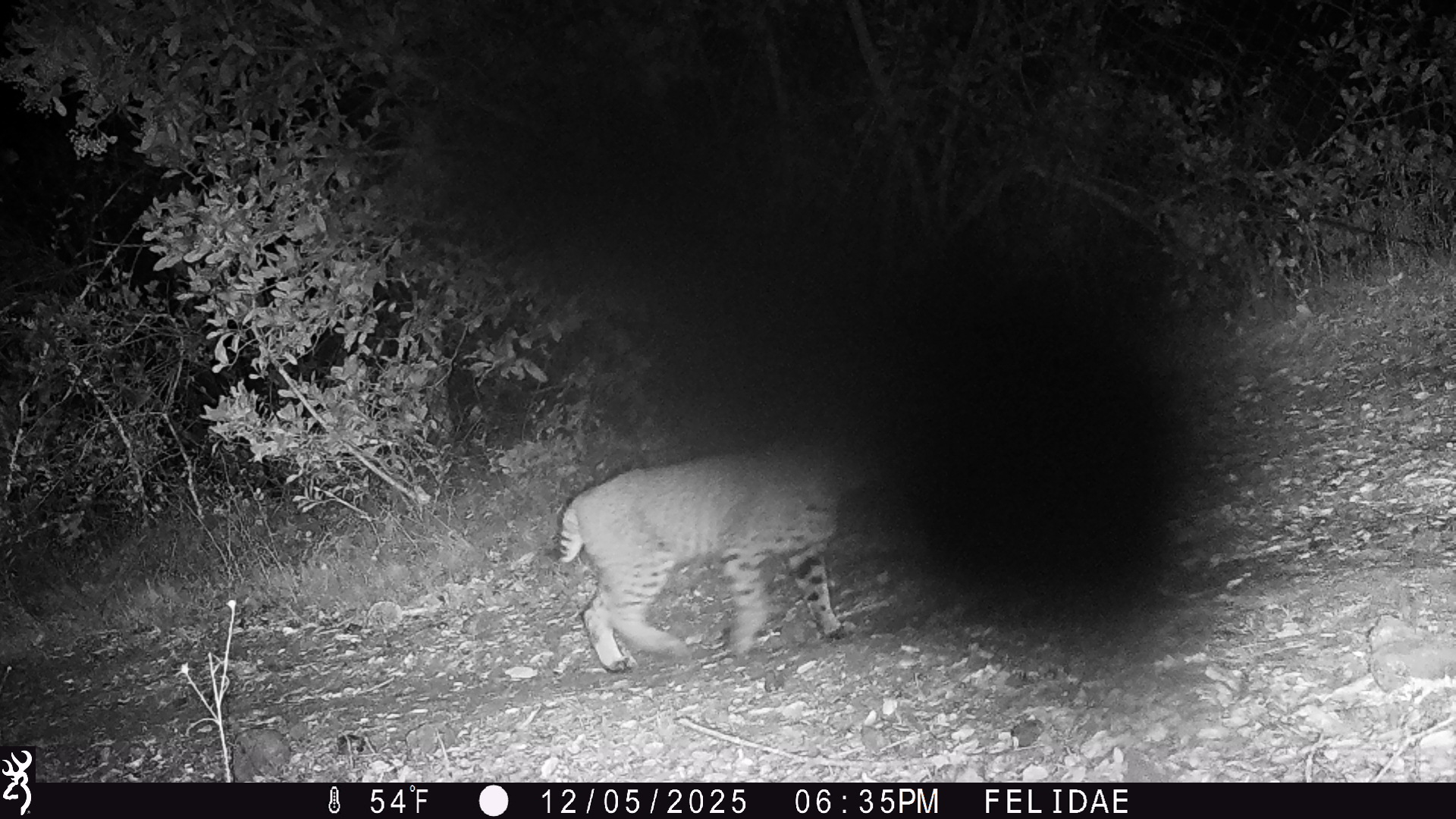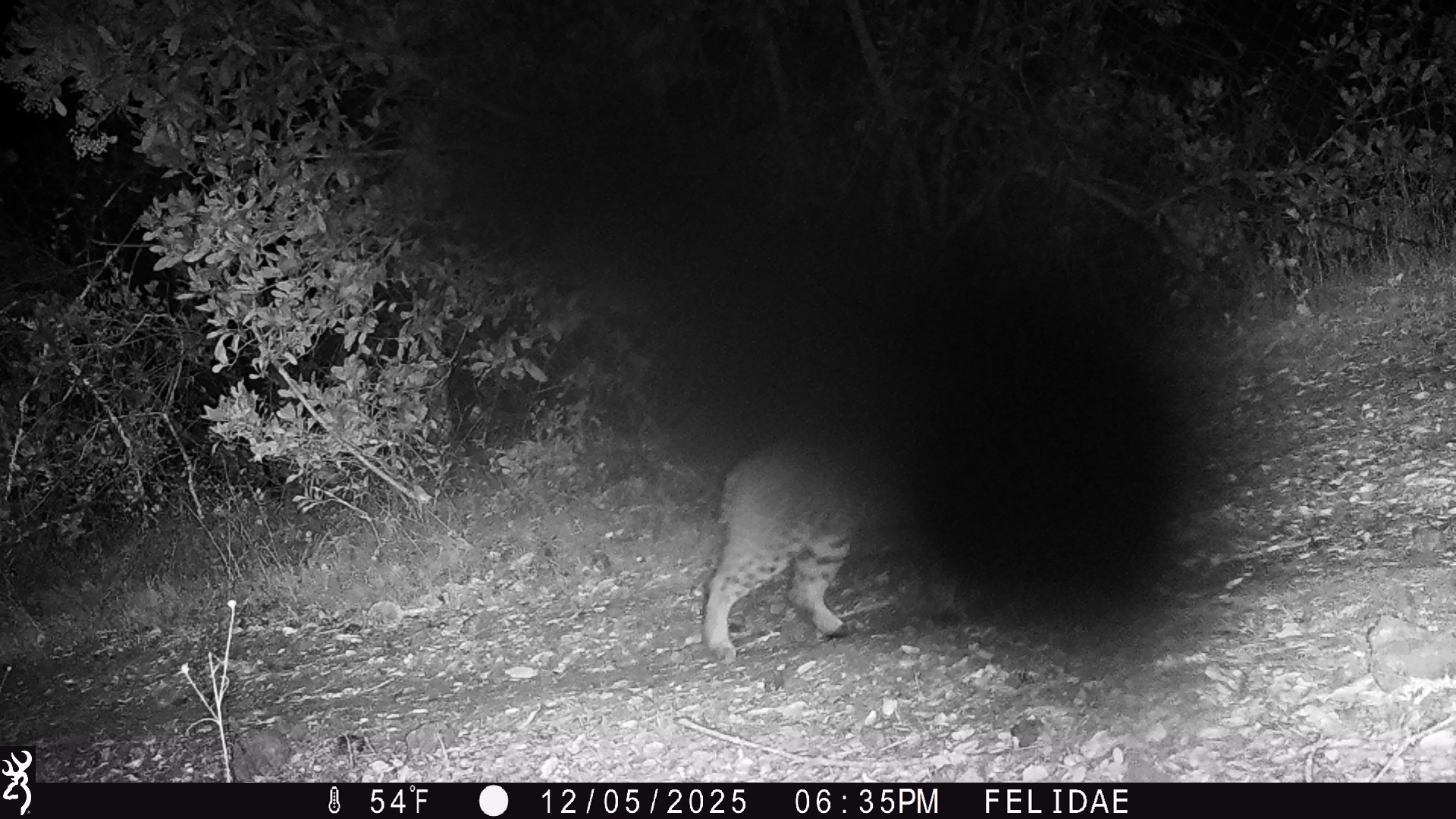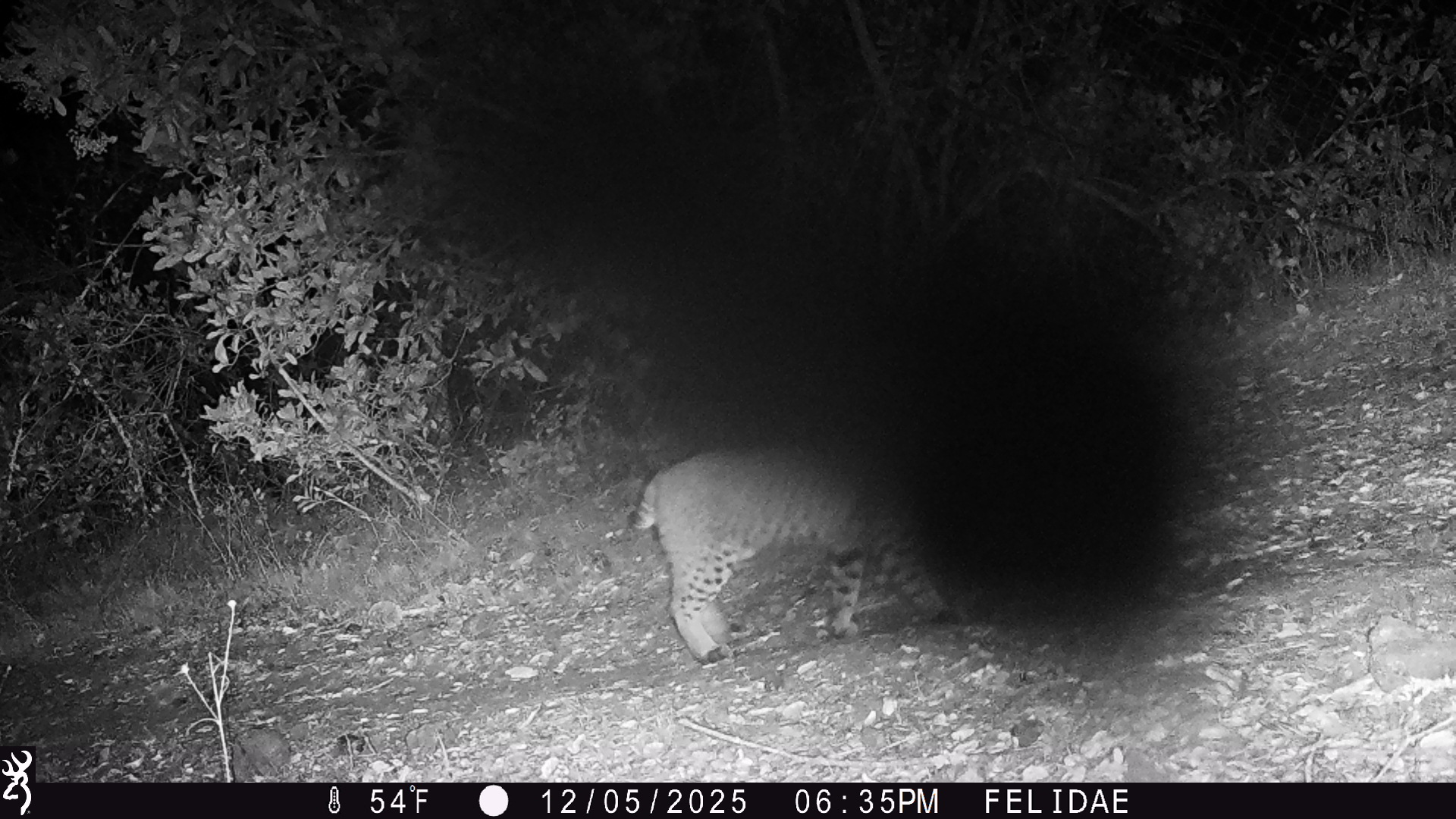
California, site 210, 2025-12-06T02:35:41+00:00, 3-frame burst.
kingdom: Animalia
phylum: Chordata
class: Mammalia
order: Carnivora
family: Felidae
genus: Lynx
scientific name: Lynx rufus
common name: bobcat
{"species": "bobcat (Lynx rufus)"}